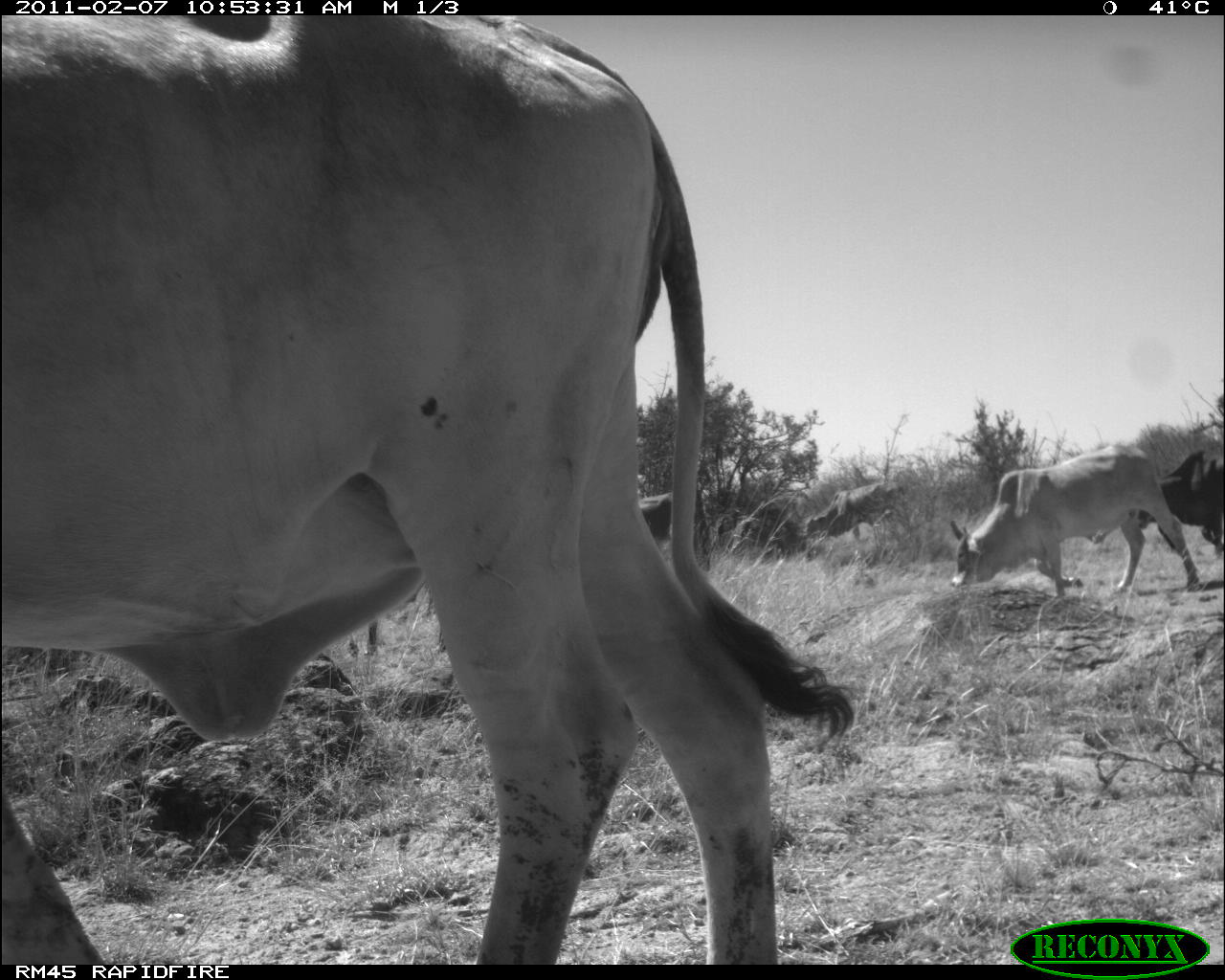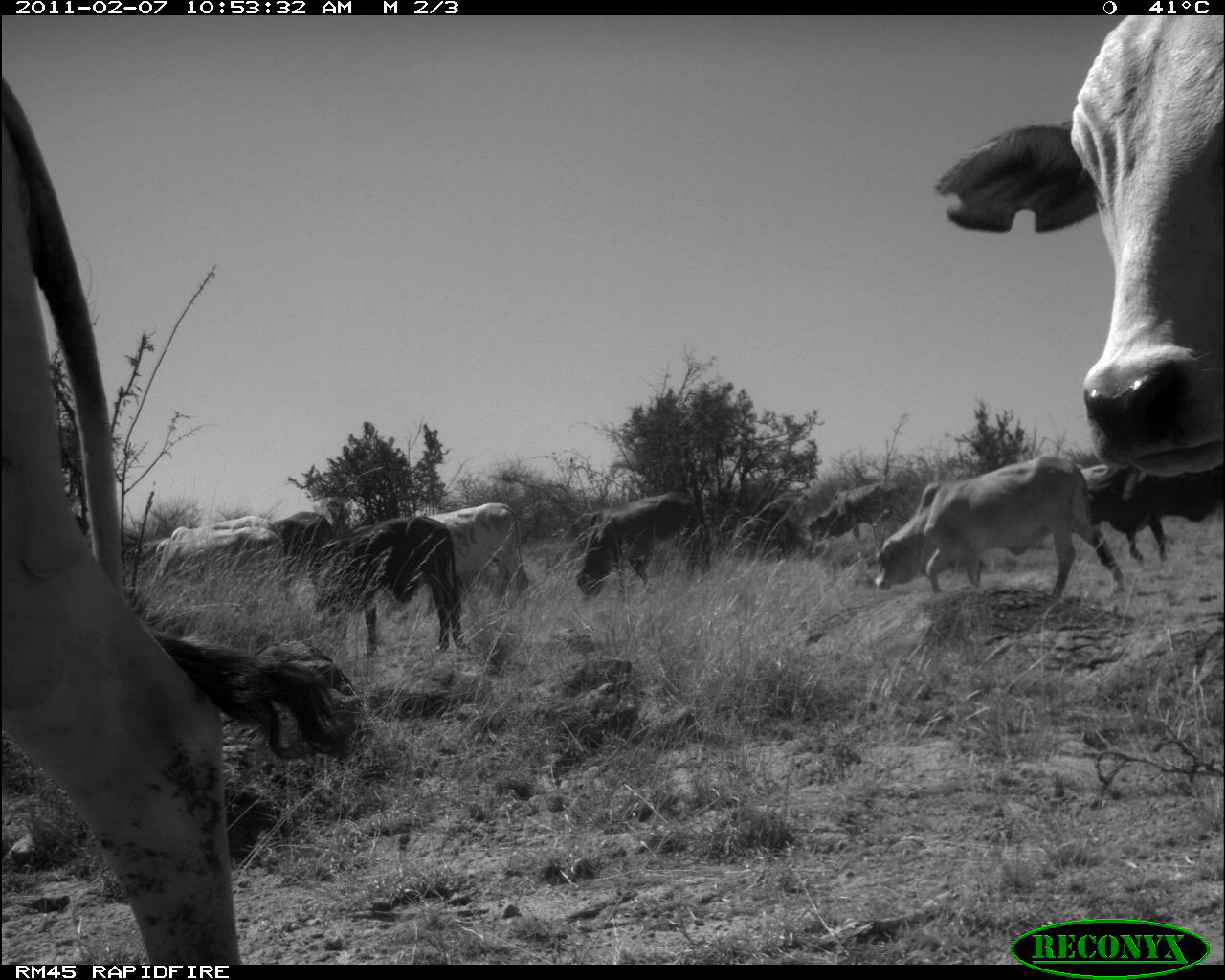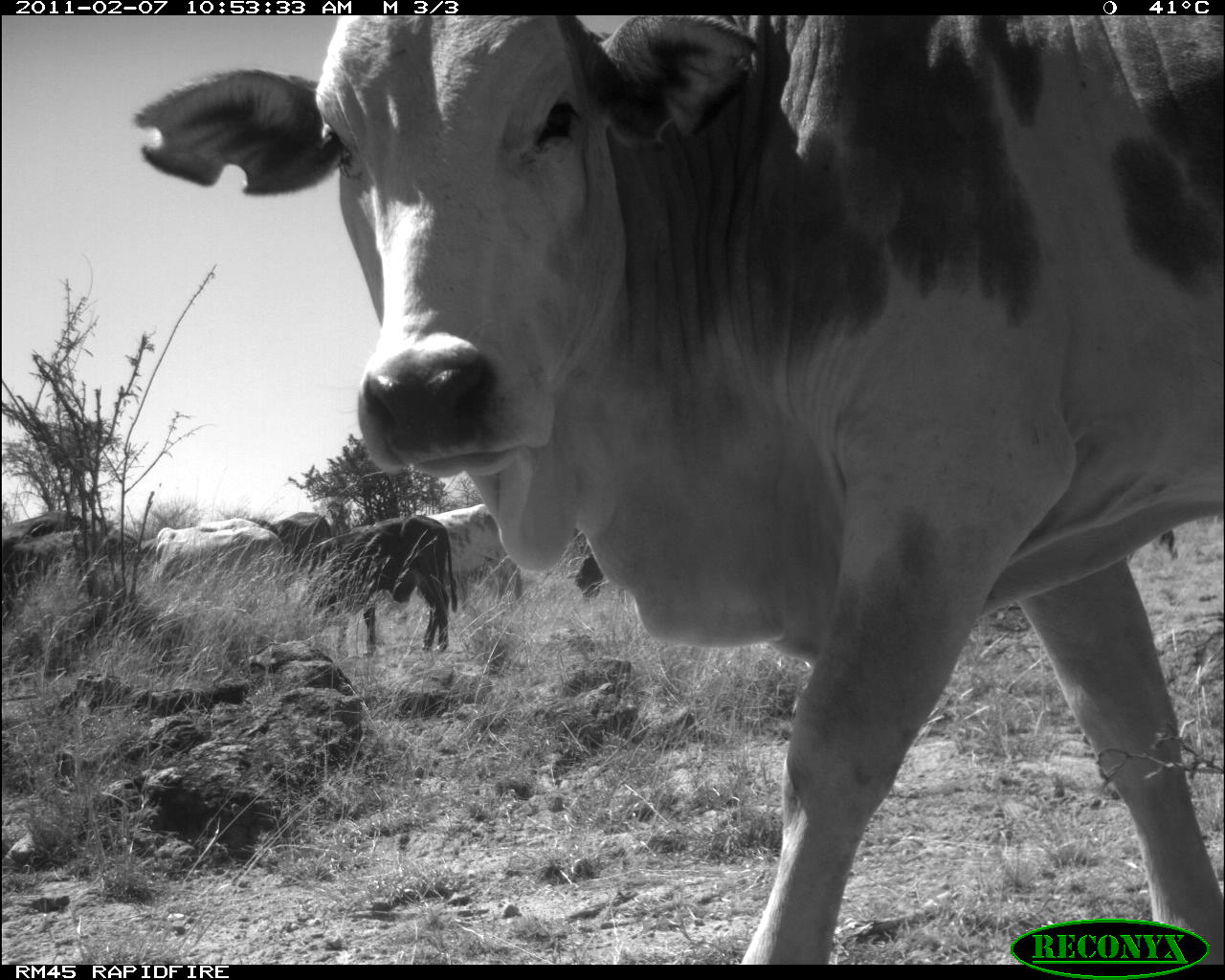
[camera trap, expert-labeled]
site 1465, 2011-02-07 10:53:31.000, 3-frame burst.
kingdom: Animalia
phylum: Chordata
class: Mammalia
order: Artiodactyla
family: Bovidae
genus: Bos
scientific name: Bos taurus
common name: domestic cattle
Bos taurus (domestic cattle), count 7.